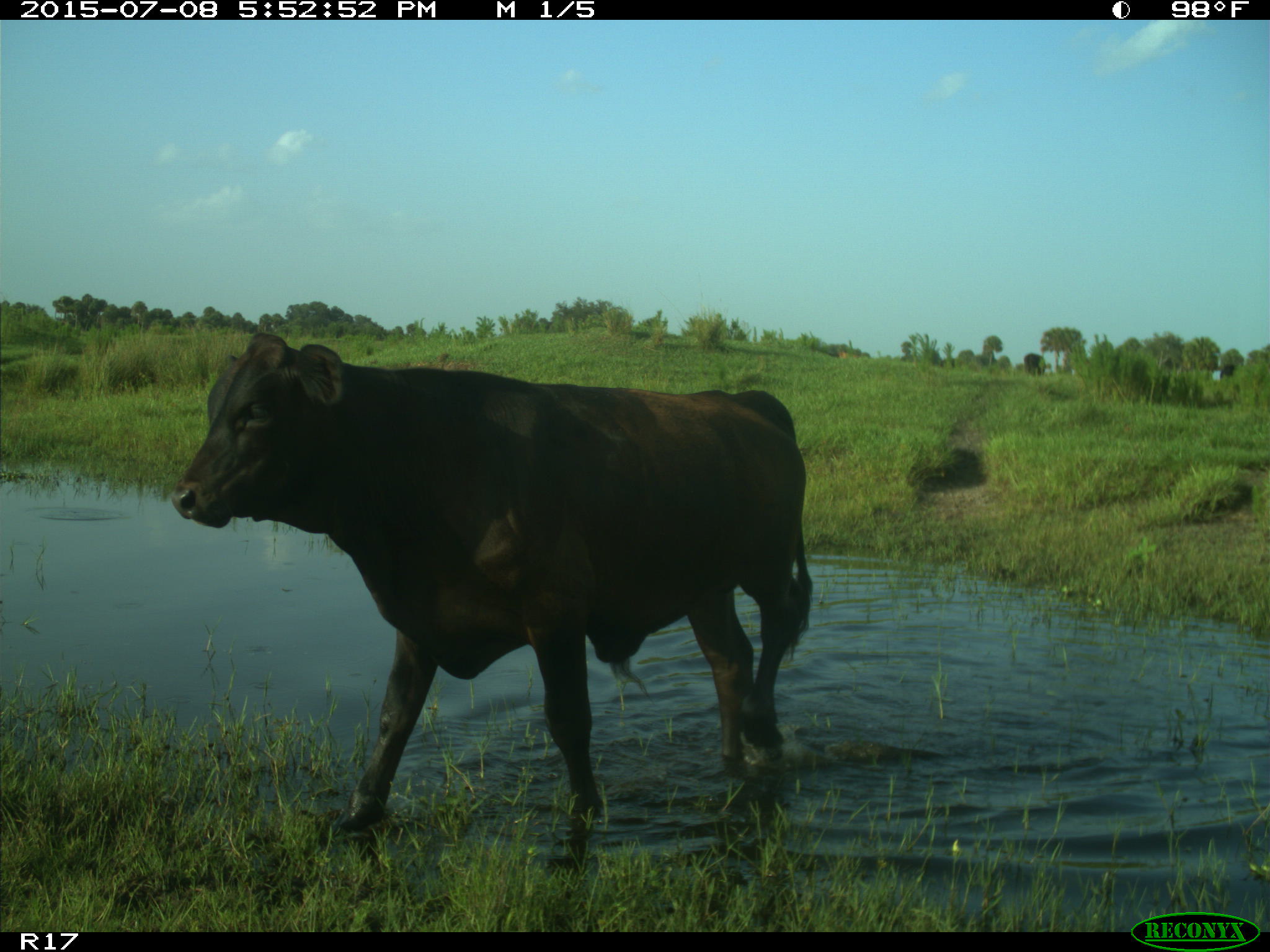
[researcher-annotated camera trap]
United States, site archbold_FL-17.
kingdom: Animalia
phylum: Chordata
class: Mammalia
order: Artiodactyla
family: Bovidae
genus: Bos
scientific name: Bos taurus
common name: domestic cow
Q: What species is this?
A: Bos taurus (domestic cow).